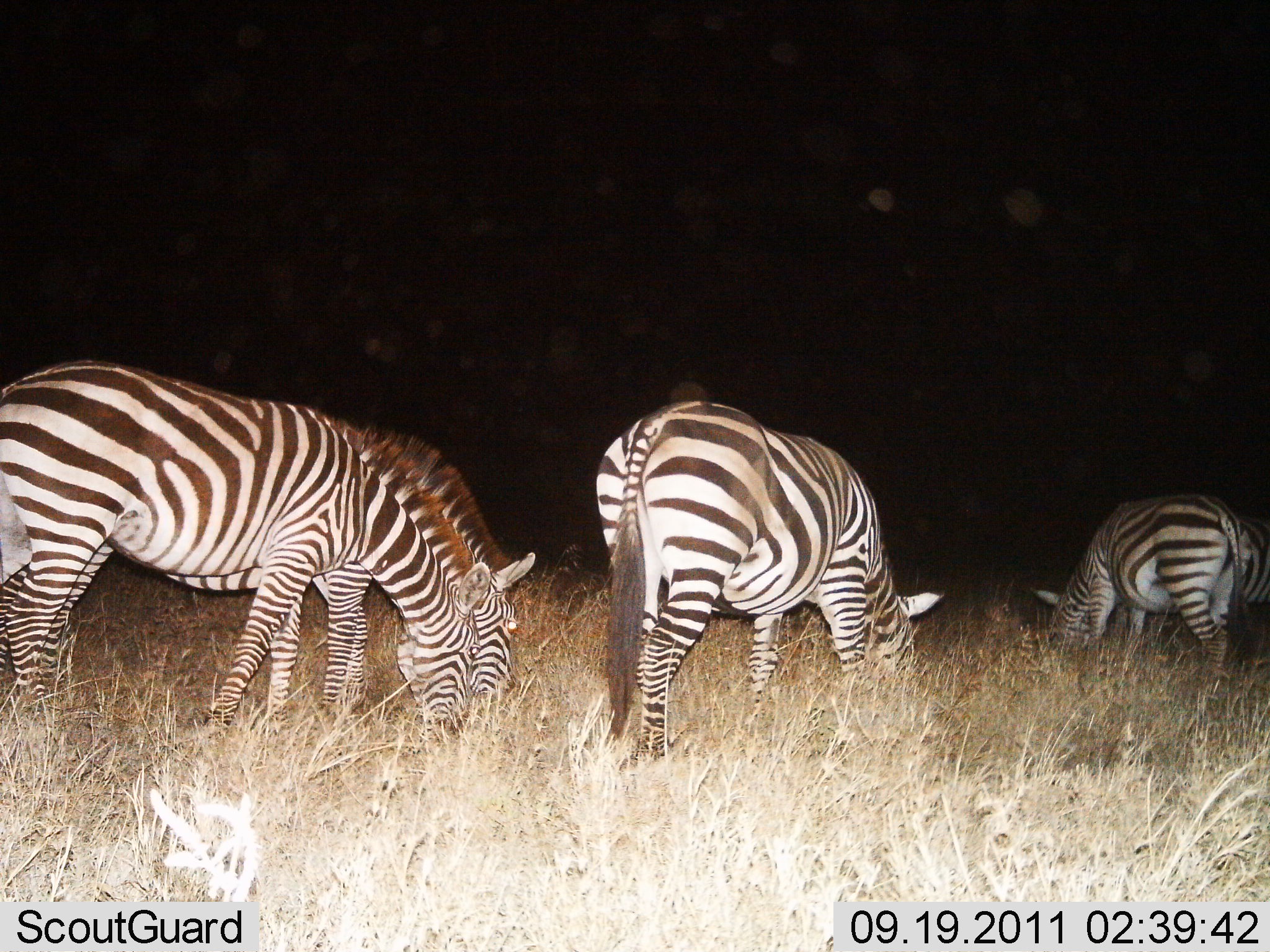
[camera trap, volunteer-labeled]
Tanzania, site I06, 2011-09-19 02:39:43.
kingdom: Animalia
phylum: Chordata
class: Mammalia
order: Perissodactyla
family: Equidae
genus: Equus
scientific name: Equus quagga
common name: plains zebra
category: zebra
Zebra (plains zebra) (Equus quagga), count 4. Behavior (volunteer vote fractions): standing 36%, resting 0%, moving 0%, interacting 0%. Young present (vote fraction): 9%. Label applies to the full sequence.